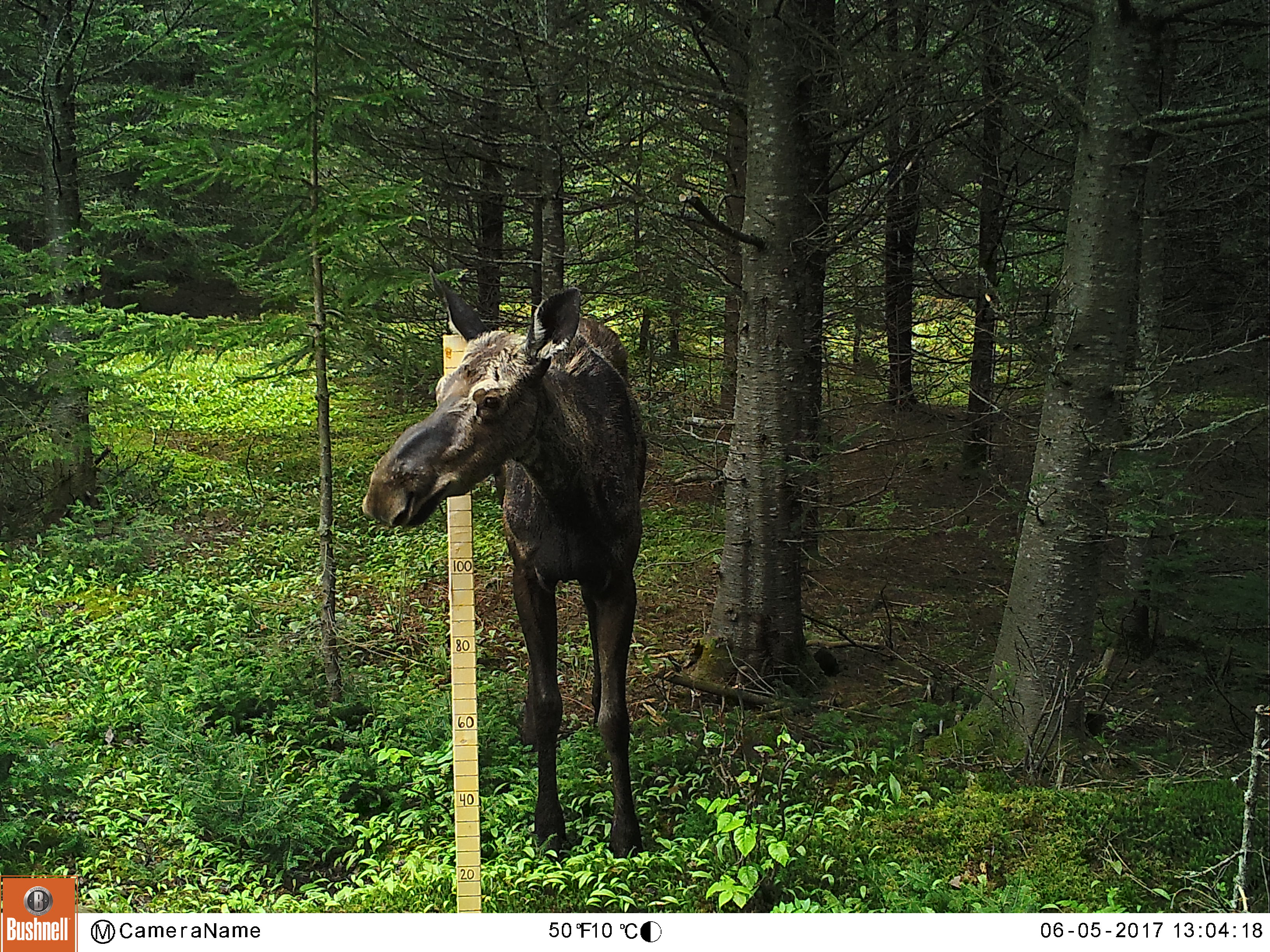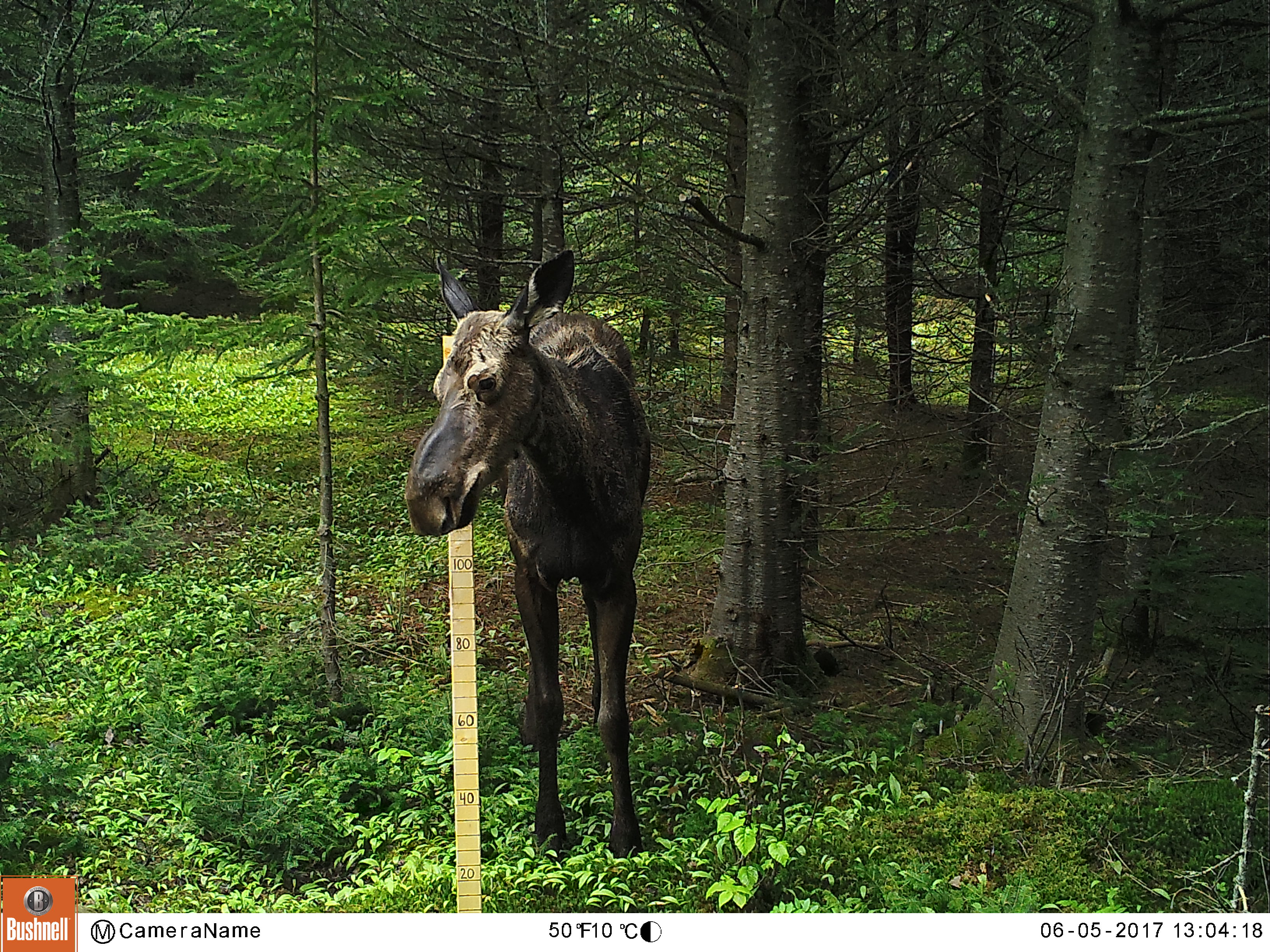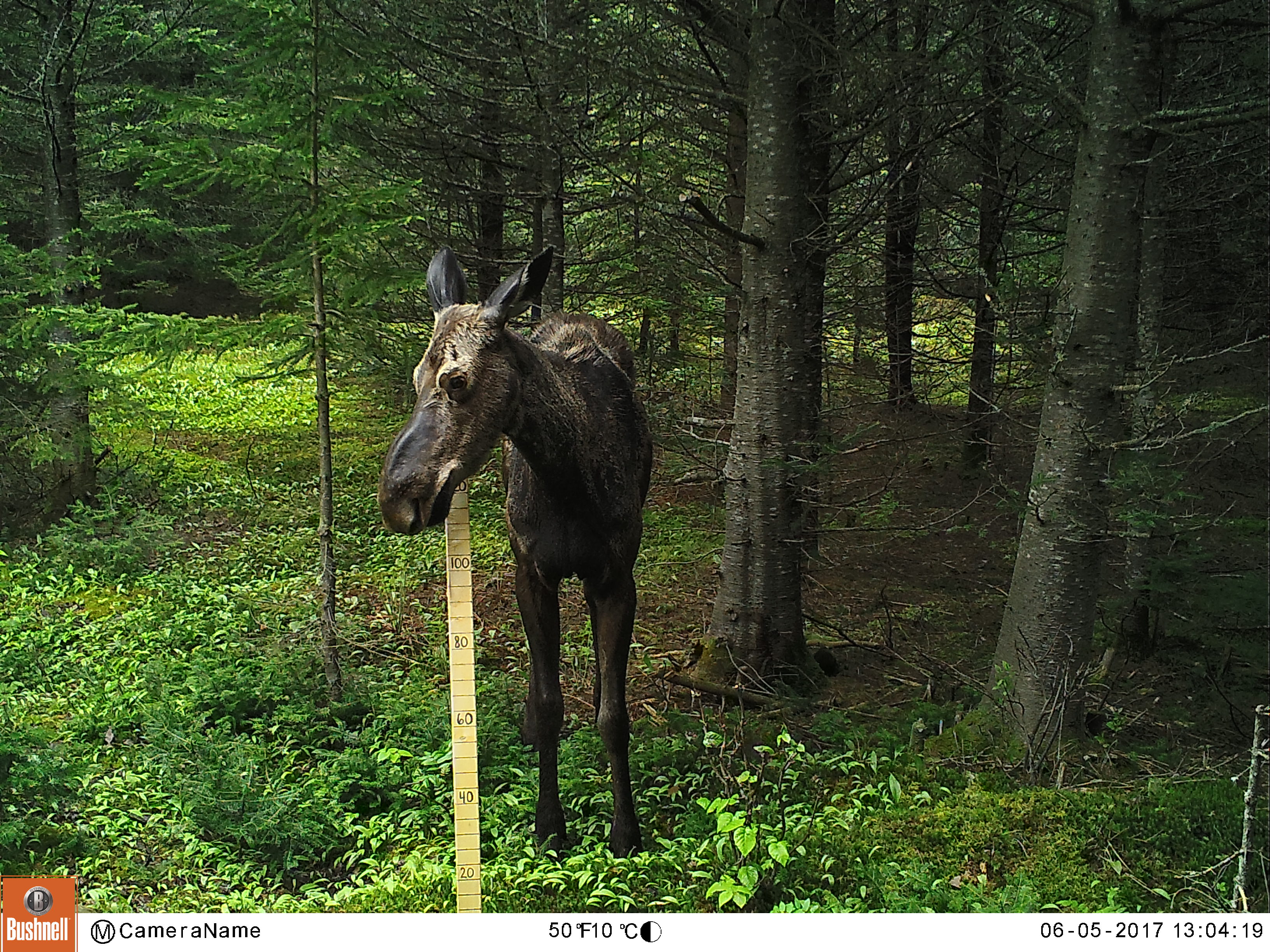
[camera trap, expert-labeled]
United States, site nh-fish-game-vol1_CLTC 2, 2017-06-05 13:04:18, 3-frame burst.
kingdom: Animalia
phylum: Chordata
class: Mammalia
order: Artiodactyla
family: Cervidae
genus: Alces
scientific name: Alces alces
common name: moose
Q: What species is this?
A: Moose (Alces alces).